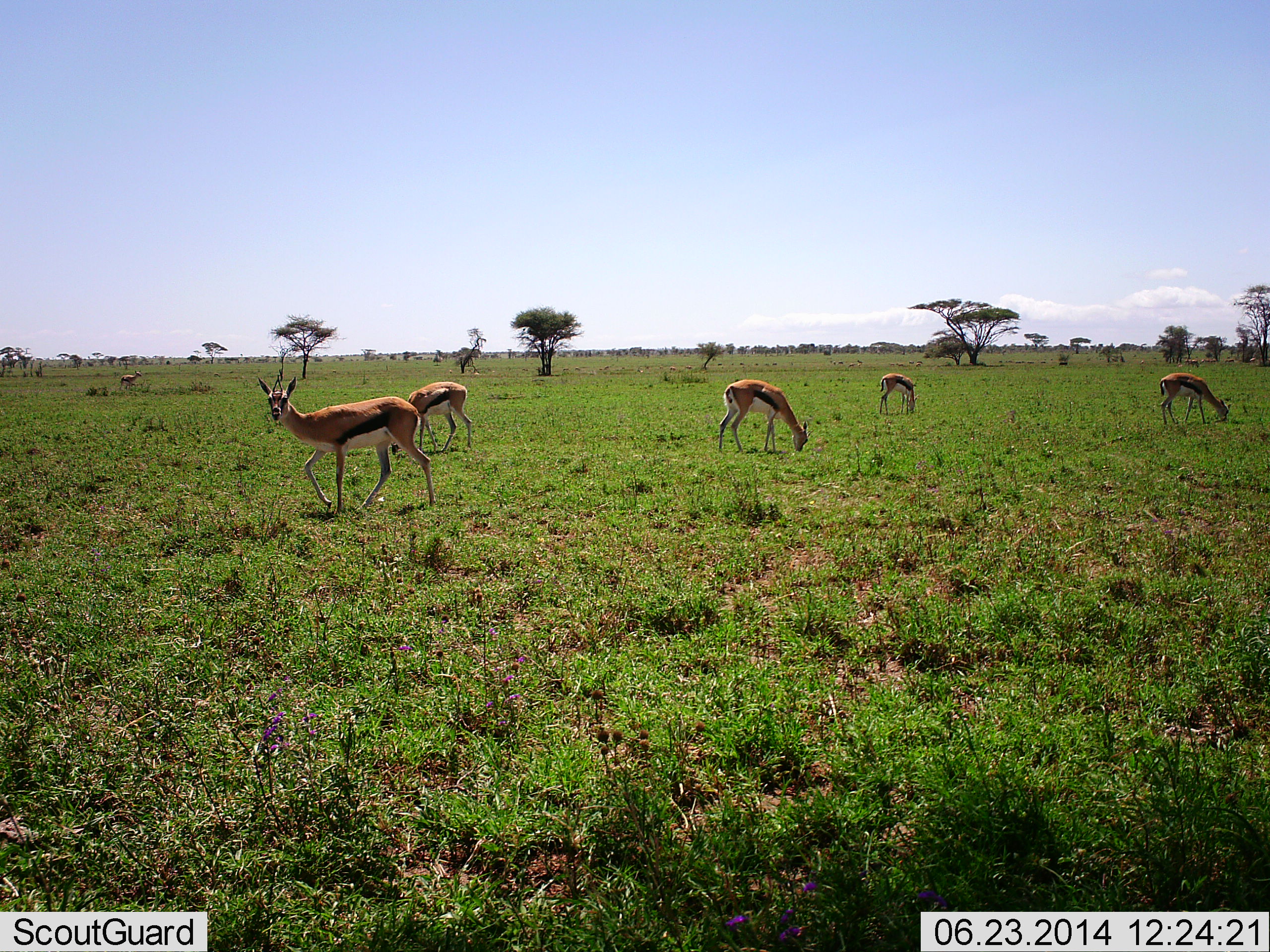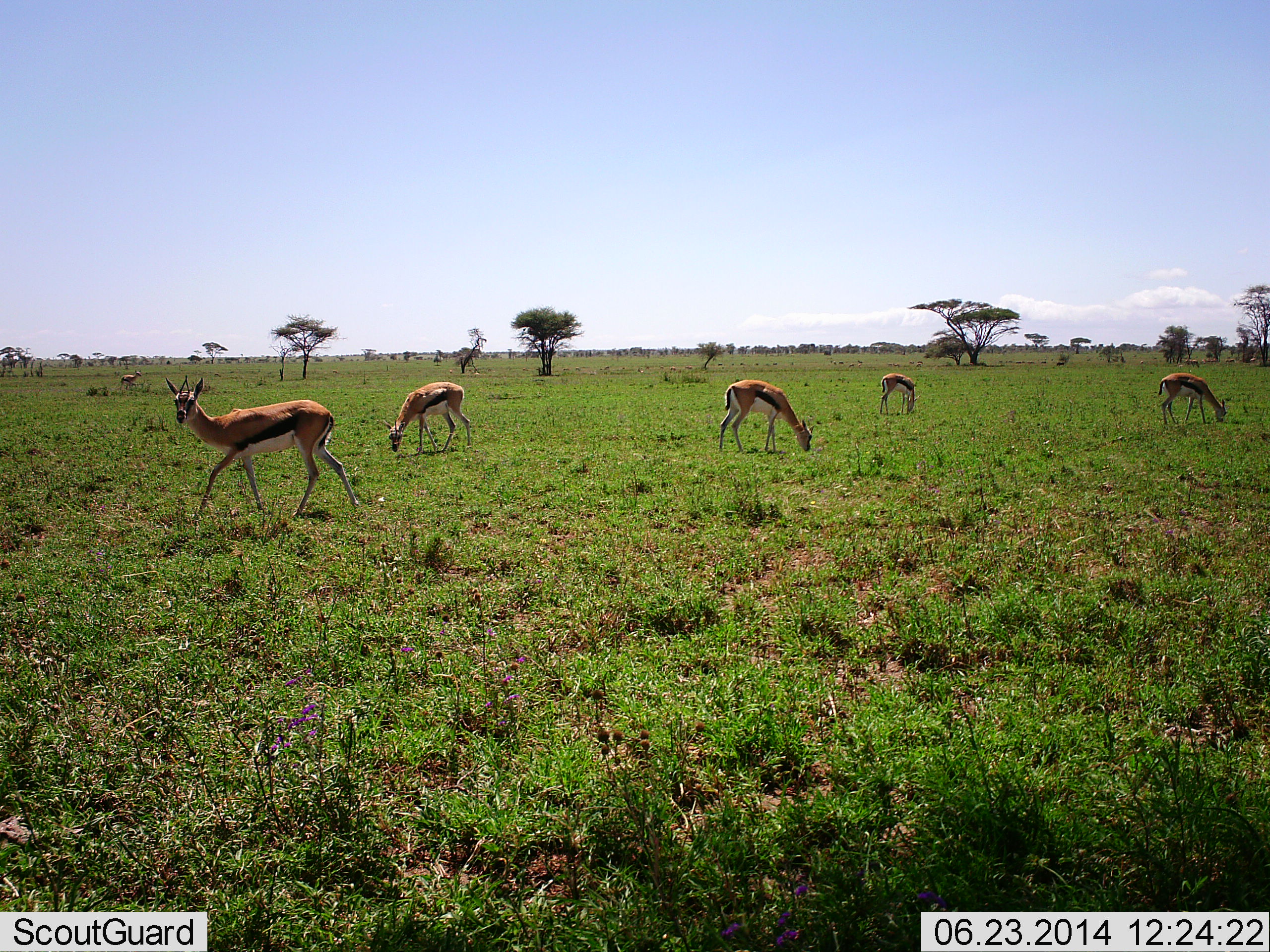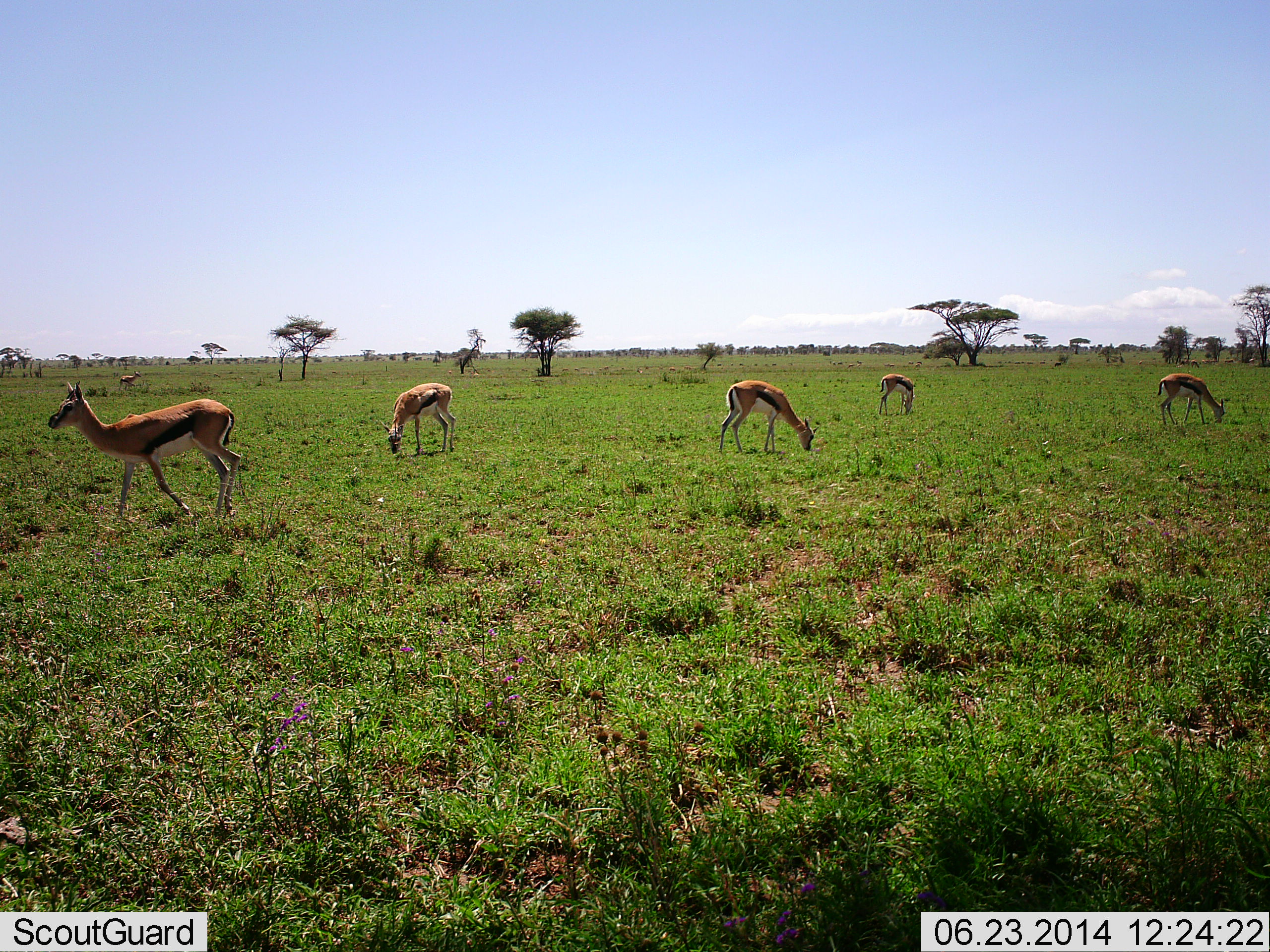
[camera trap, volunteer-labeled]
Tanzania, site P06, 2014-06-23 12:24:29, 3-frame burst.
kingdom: Animalia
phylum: Chordata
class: Mammalia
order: Artiodactyla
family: Bovidae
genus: Eudorcas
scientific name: Eudorcas thomsonii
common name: thomson's gazelle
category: gazellethomsons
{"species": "gazellethomsons (thomson's gazelle) (Eudorcas thomsonii)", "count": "6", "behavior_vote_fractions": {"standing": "40%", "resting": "0%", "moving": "80%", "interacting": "0%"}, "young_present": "0%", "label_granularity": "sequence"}